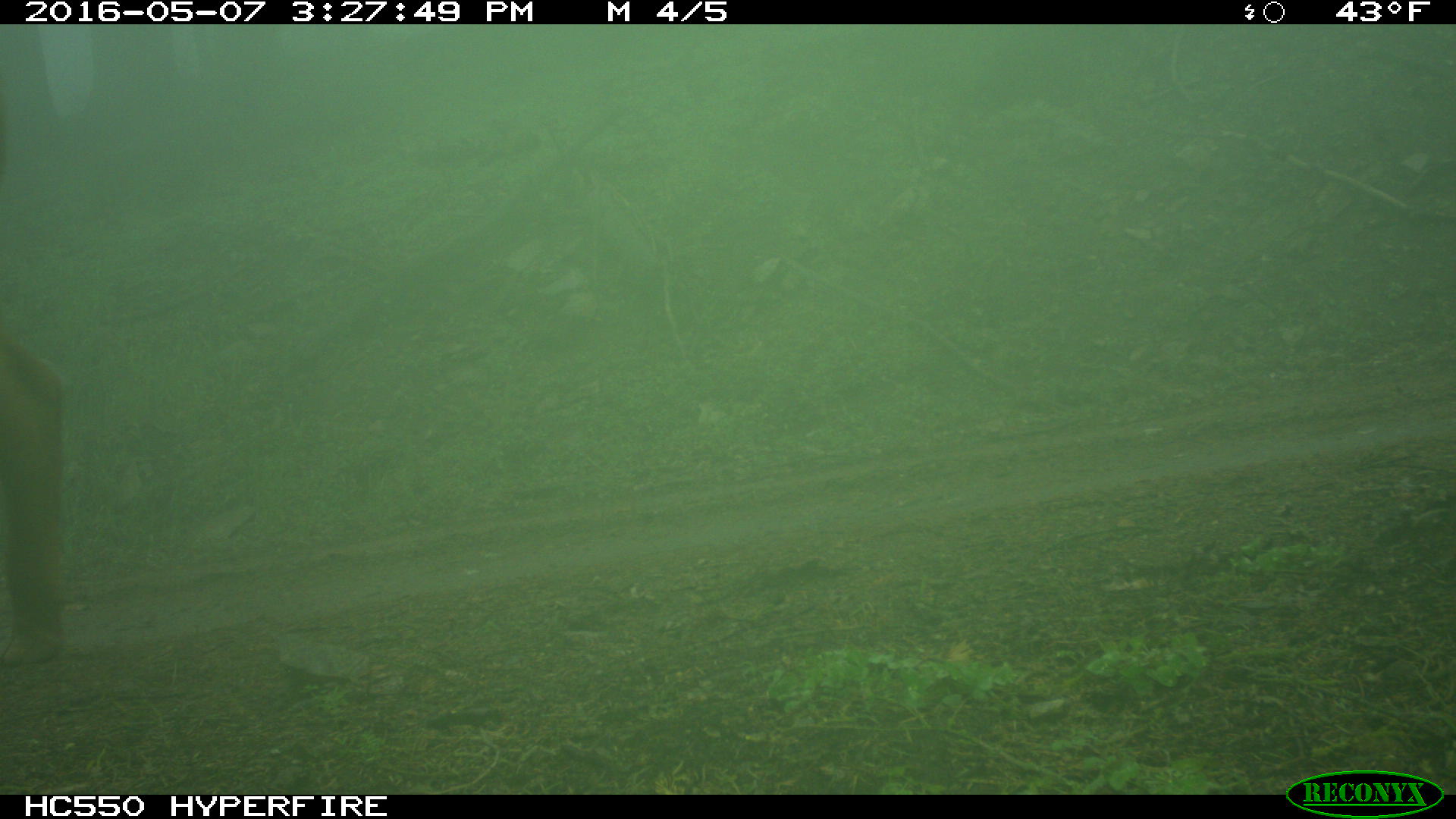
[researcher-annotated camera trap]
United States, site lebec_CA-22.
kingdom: Animalia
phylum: Chordata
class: Mammalia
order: Artiodactyla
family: Bovidae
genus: Bos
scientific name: Bos taurus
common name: domestic cow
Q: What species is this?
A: Bos taurus (domestic cow).